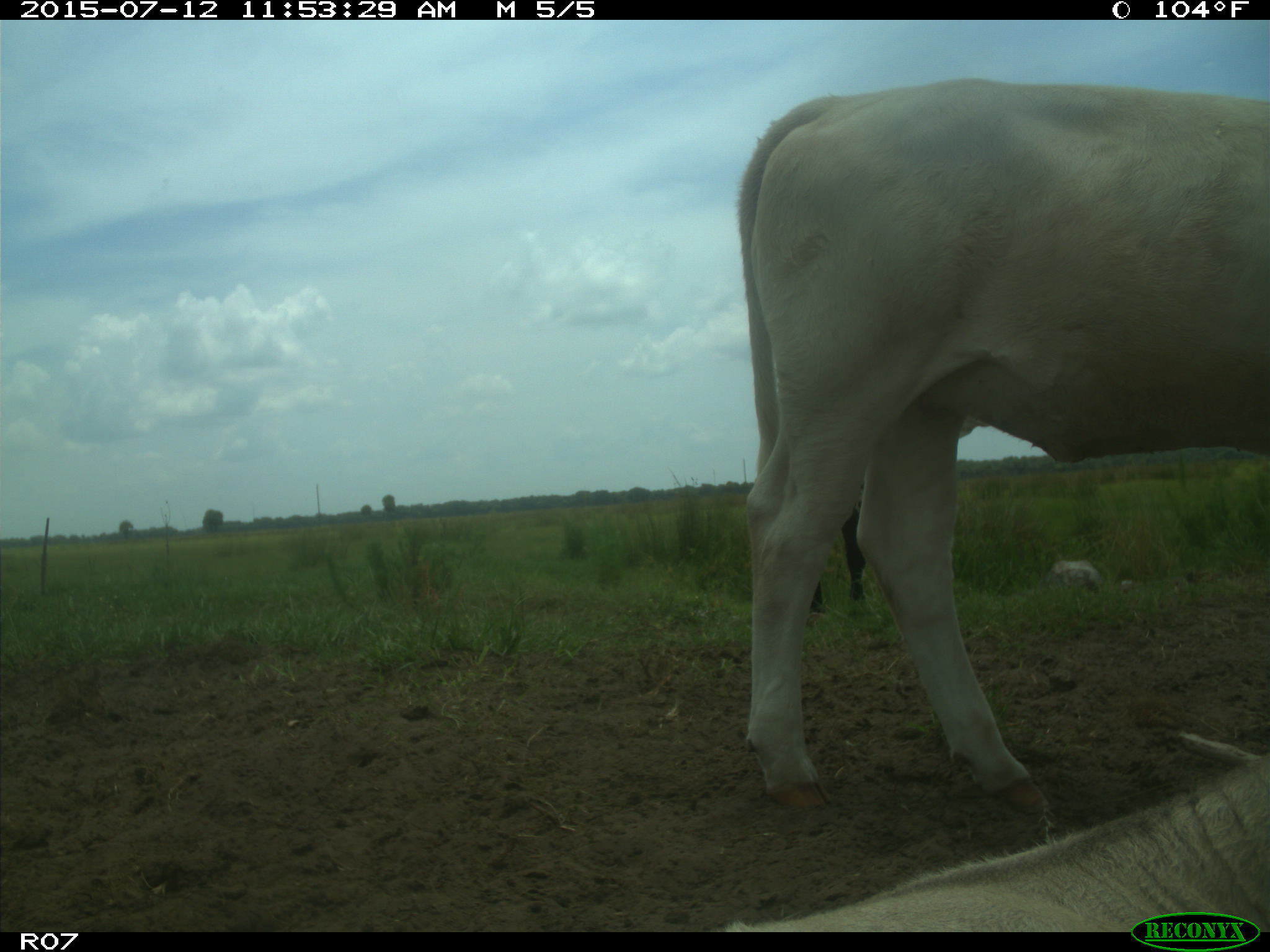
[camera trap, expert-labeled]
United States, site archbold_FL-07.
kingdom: Animalia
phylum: Chordata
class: Mammalia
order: Artiodactyla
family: Bovidae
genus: Bos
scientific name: Bos taurus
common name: domestic cow